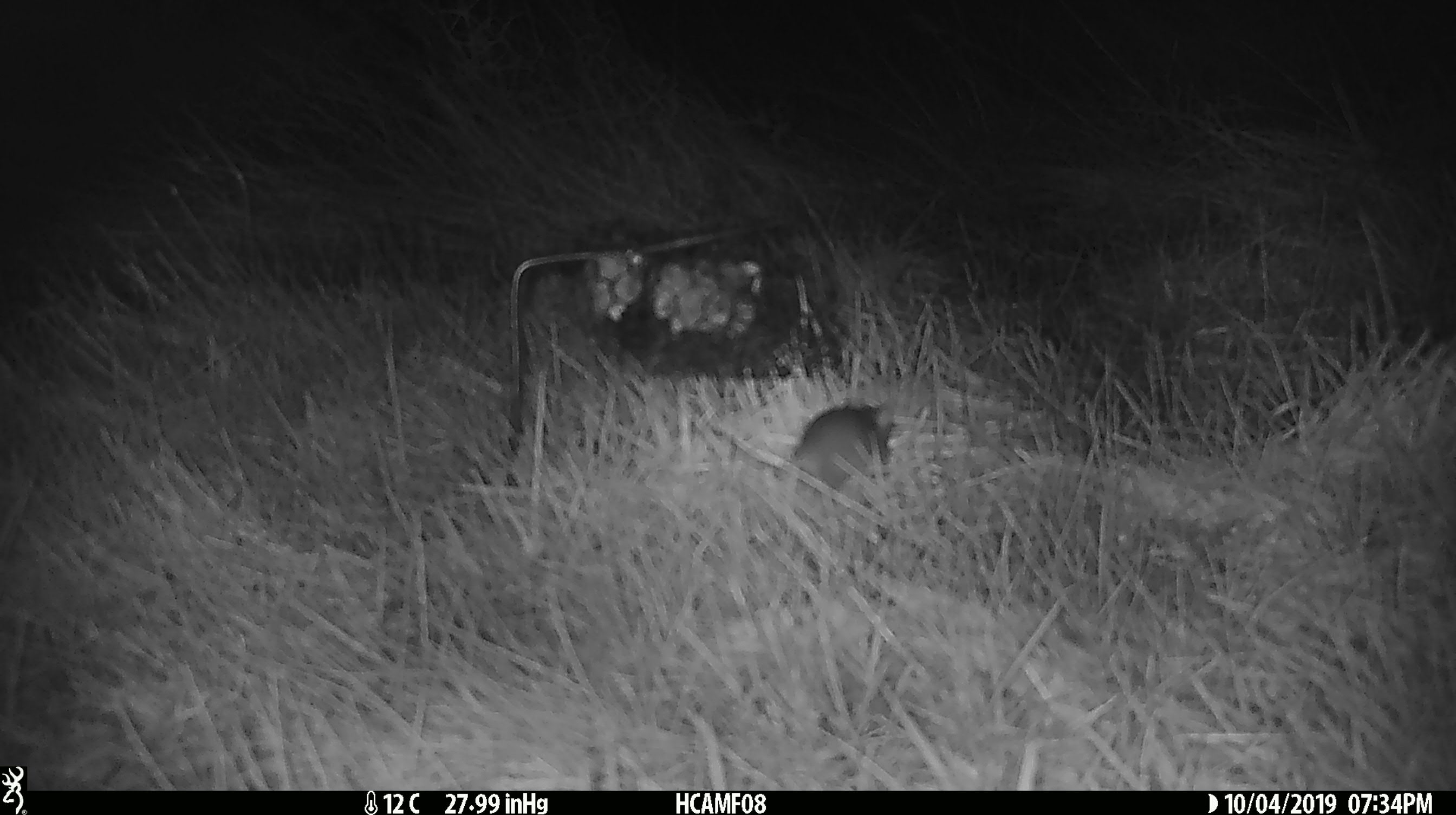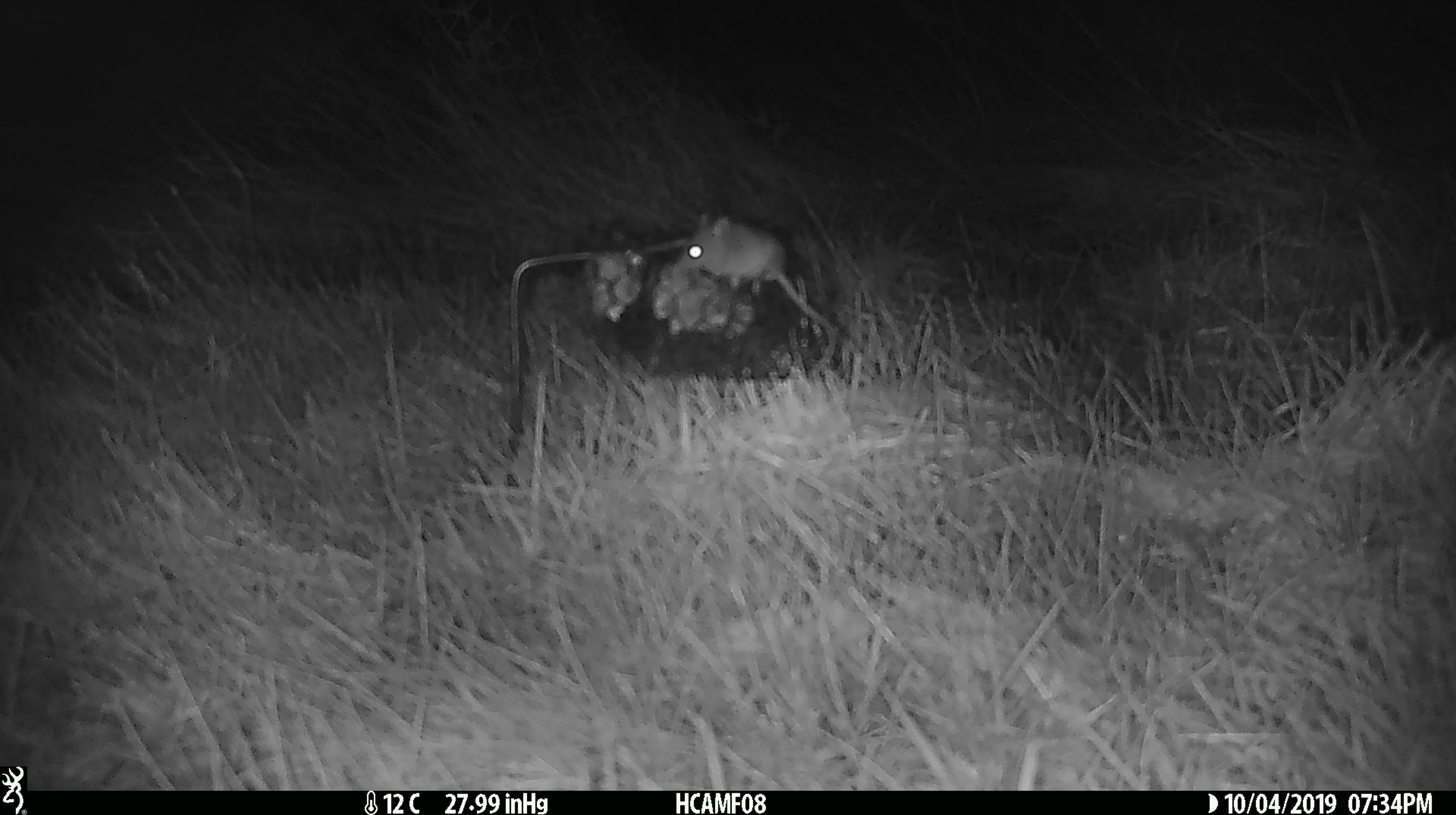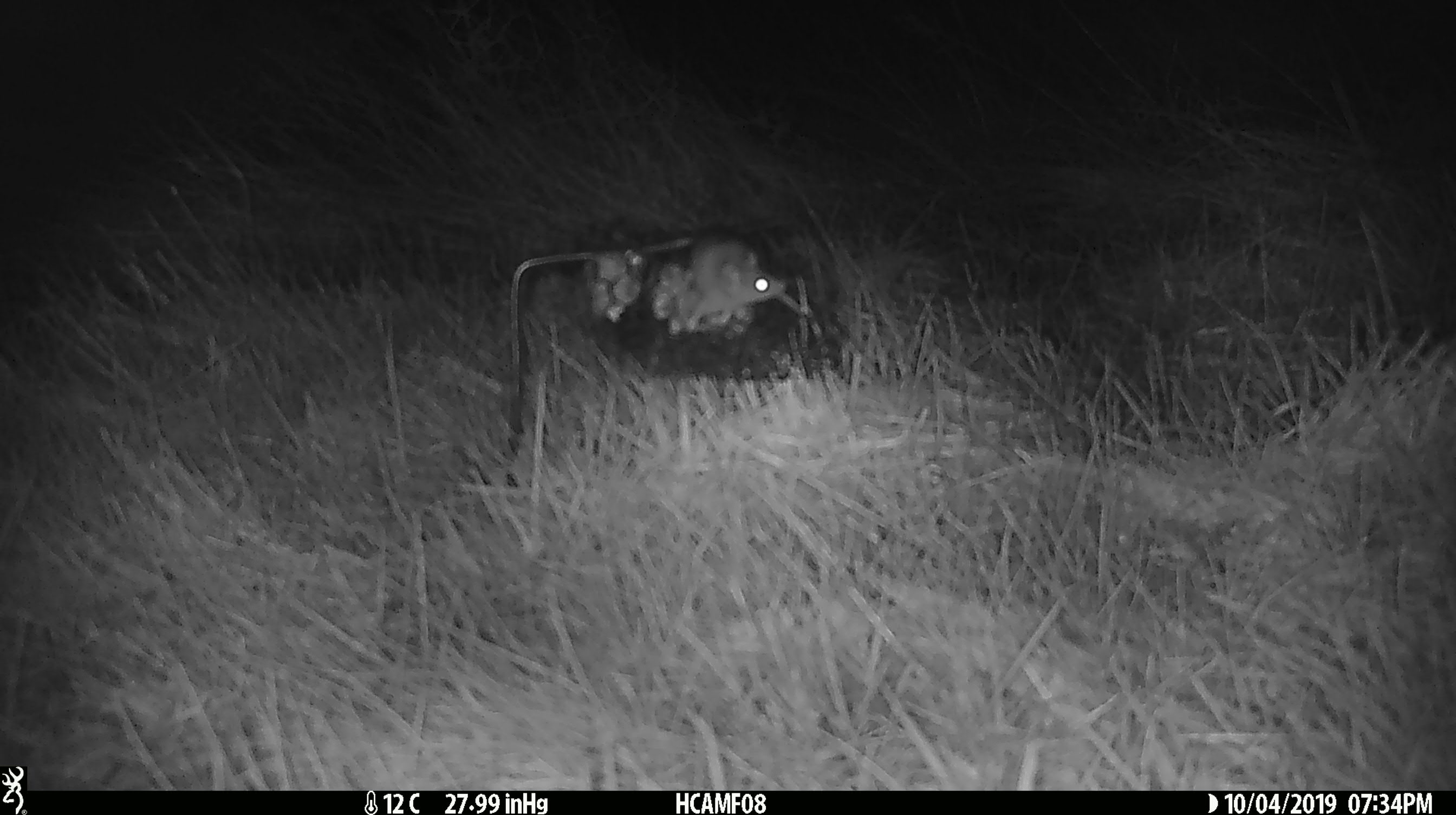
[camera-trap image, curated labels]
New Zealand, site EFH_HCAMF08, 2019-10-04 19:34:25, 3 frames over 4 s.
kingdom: Animalia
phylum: Chordata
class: Mammalia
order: Rodentia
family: Muridae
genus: Mus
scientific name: Mus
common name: mouse